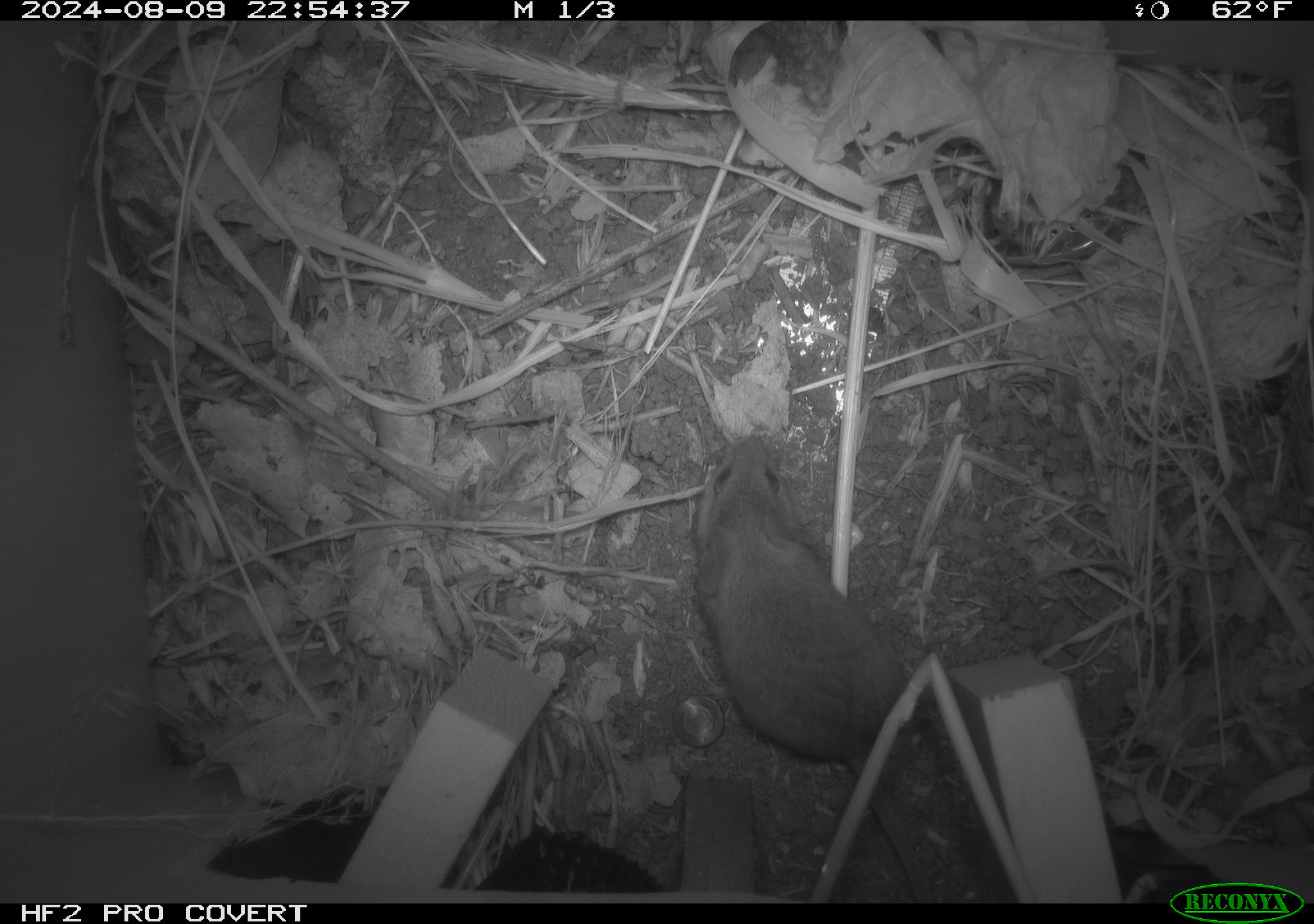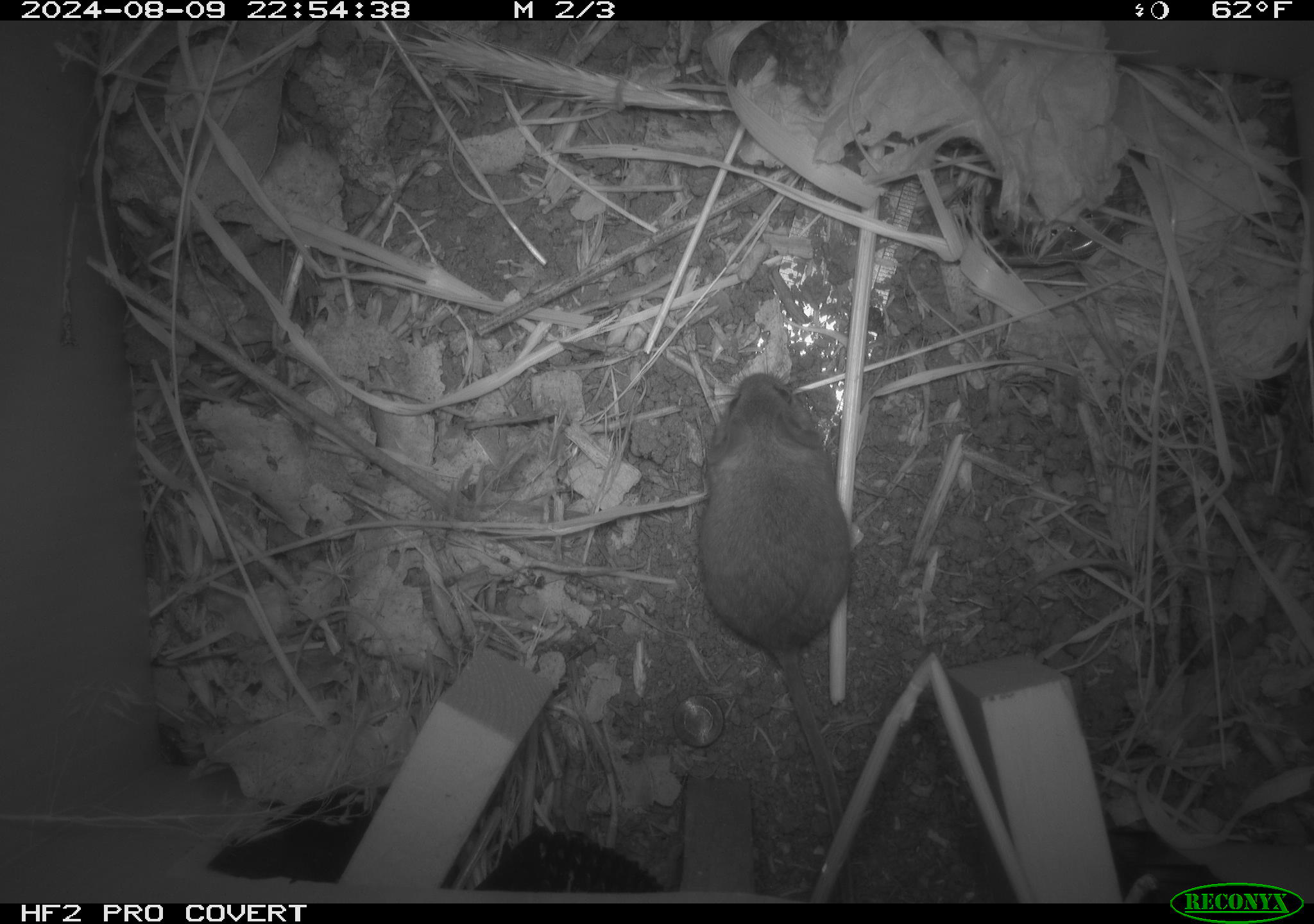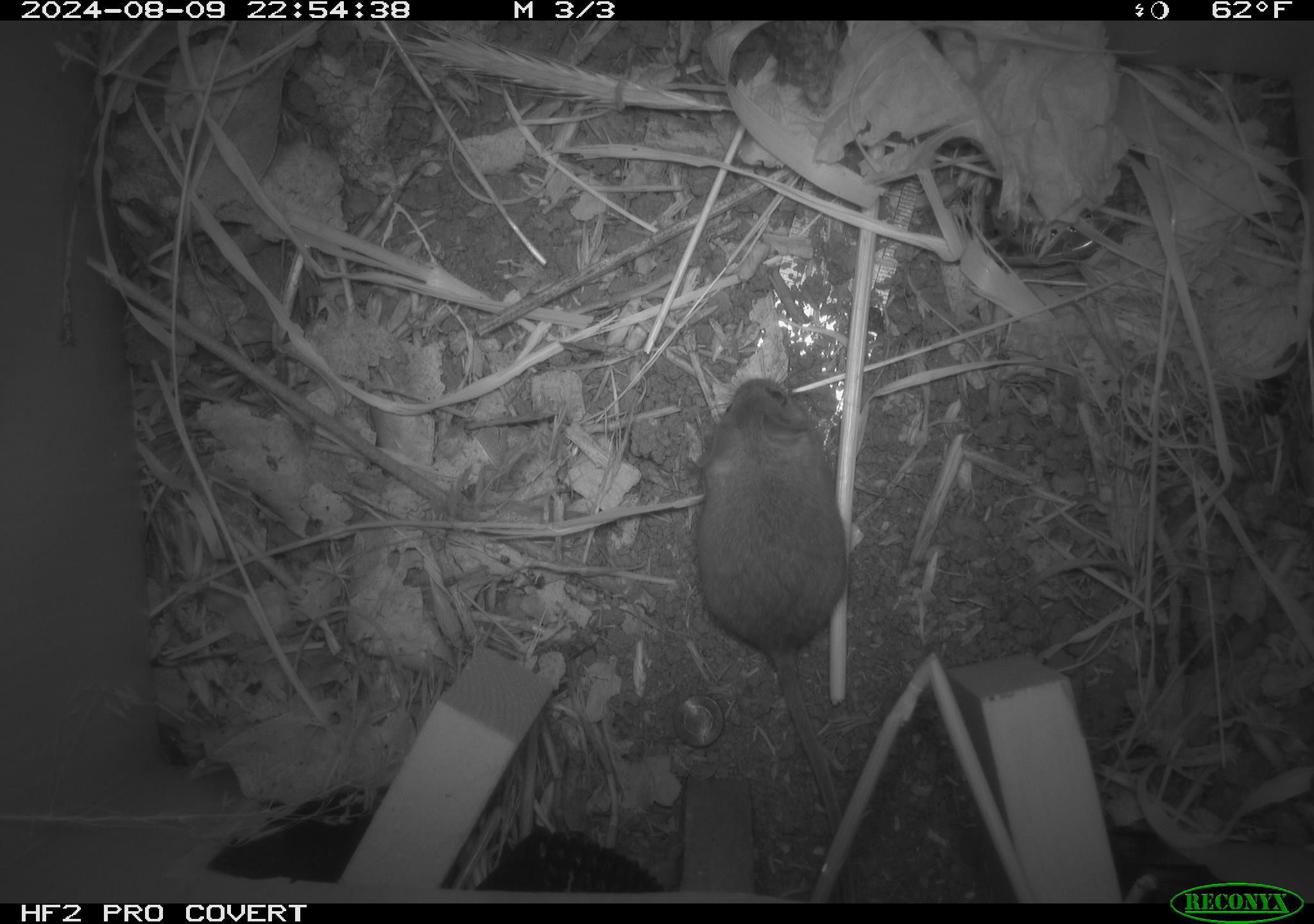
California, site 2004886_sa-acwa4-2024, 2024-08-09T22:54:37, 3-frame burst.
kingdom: Animalia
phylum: Chordata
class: Mammalia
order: Rodentia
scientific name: Rodentia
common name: mouse species